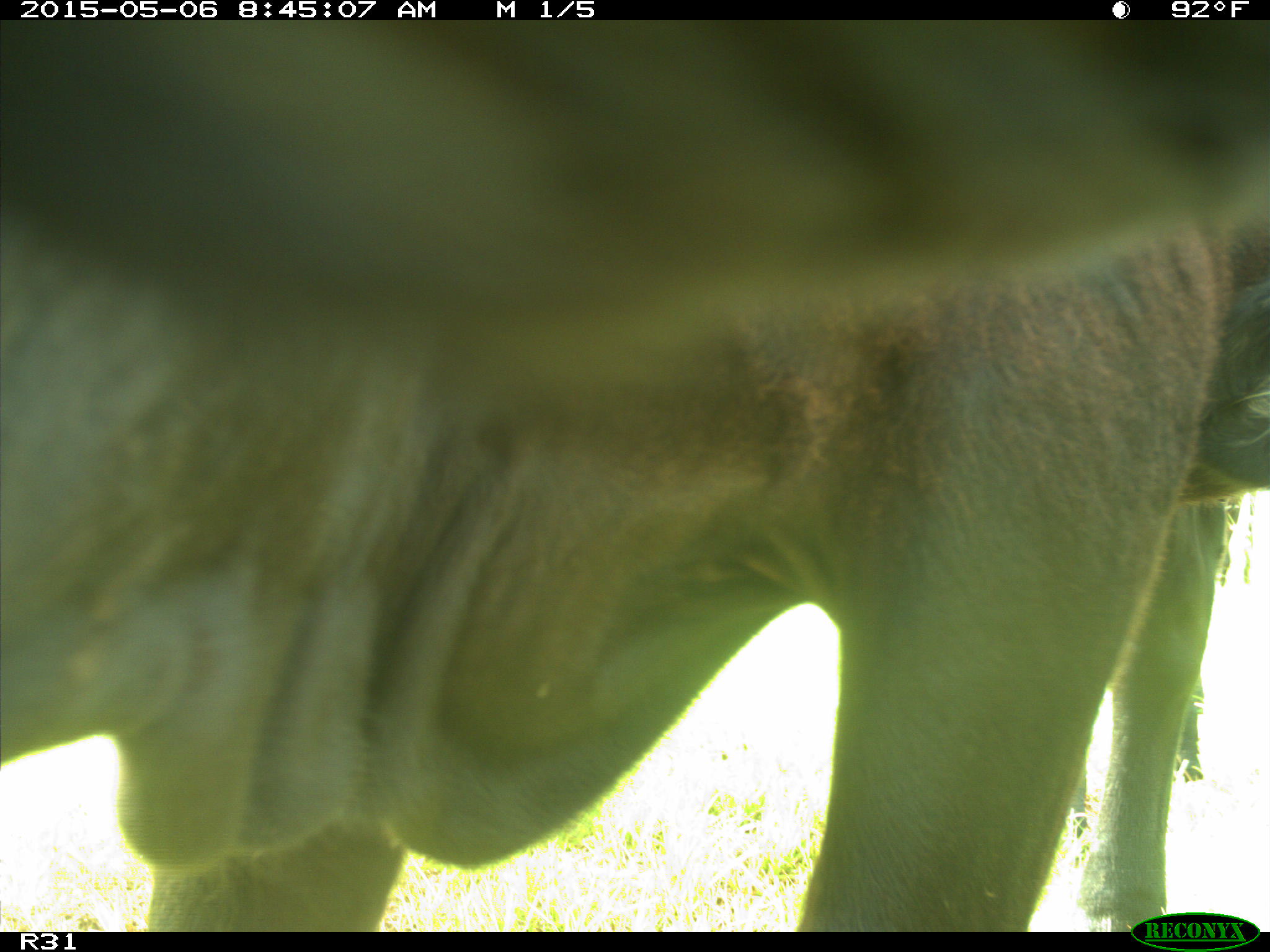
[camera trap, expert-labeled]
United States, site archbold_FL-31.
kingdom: Animalia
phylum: Chordata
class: Mammalia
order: Artiodactyla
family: Bovidae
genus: Bos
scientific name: Bos taurus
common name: domestic cow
Bos taurus (domestic cow).